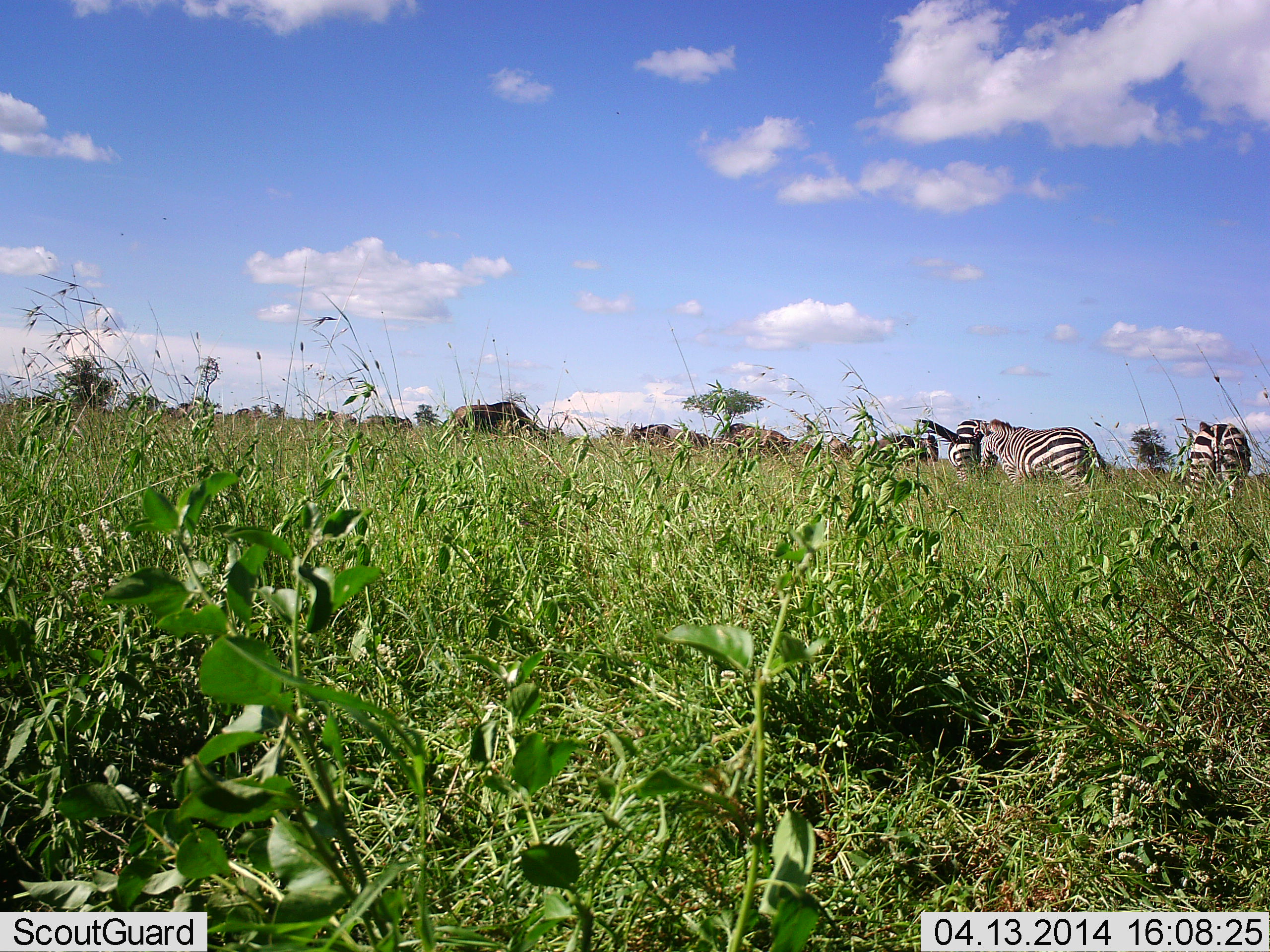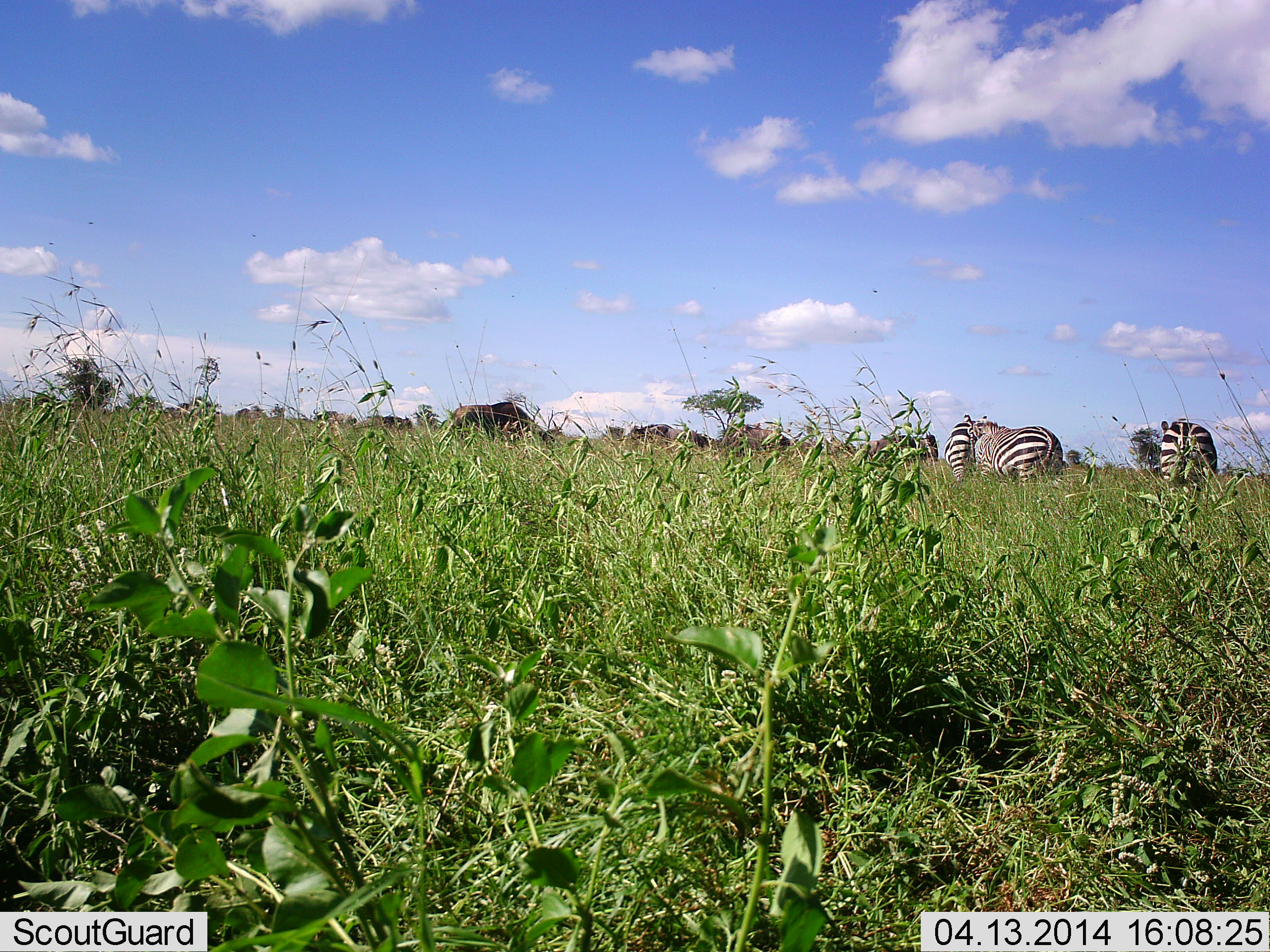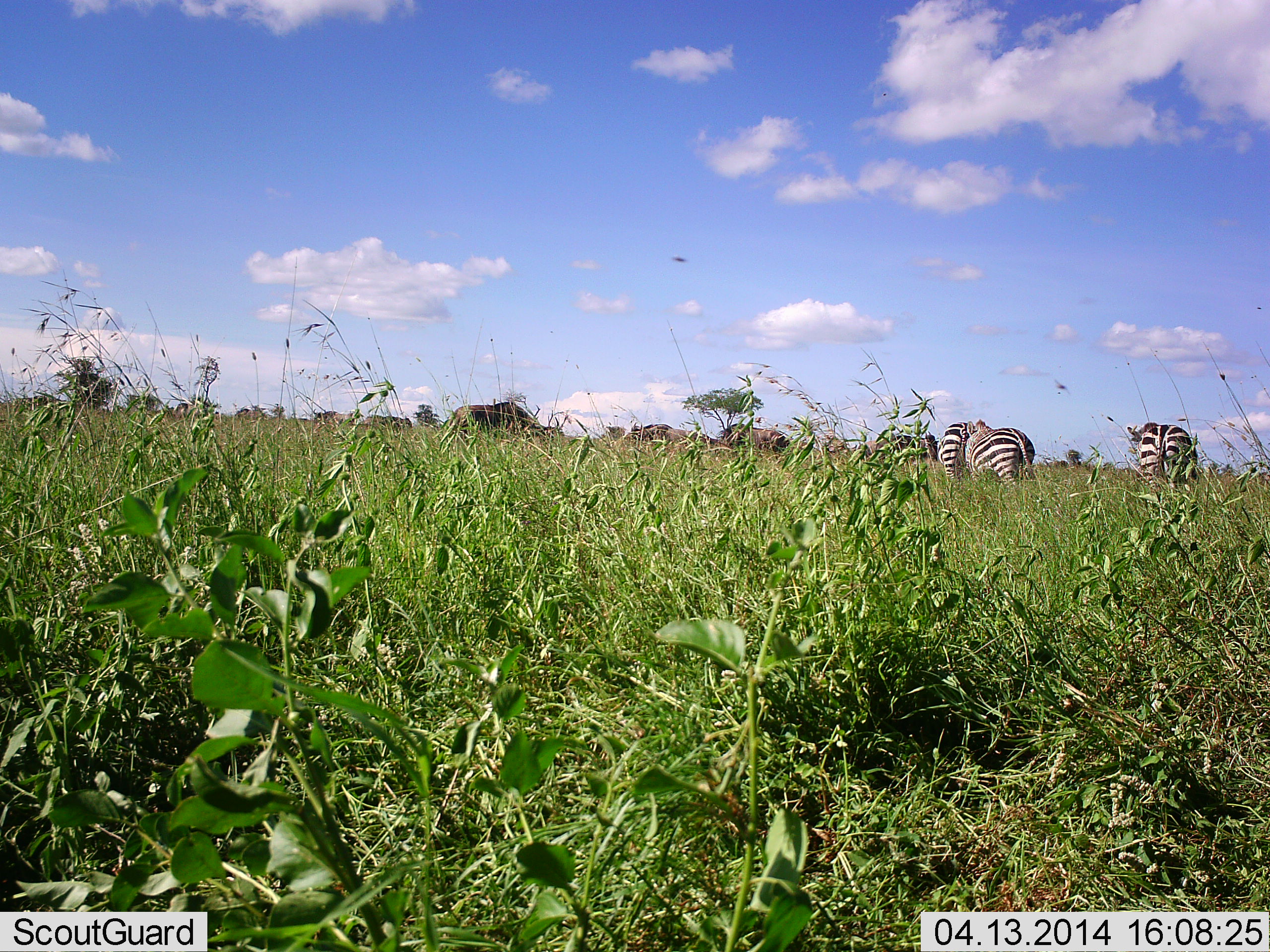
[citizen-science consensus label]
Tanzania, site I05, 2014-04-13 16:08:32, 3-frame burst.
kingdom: Animalia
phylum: Chordata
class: Mammalia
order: Perissodactyla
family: Equidae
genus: Equus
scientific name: Equus quagga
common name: plains zebra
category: zebra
Zebra (plains zebra) (Equus quagga), count 3. Behavior (volunteer vote fractions): standing 37%, resting 5%, moving 63%, interacting 0%. Young present (vote fraction): 0%. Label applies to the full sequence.